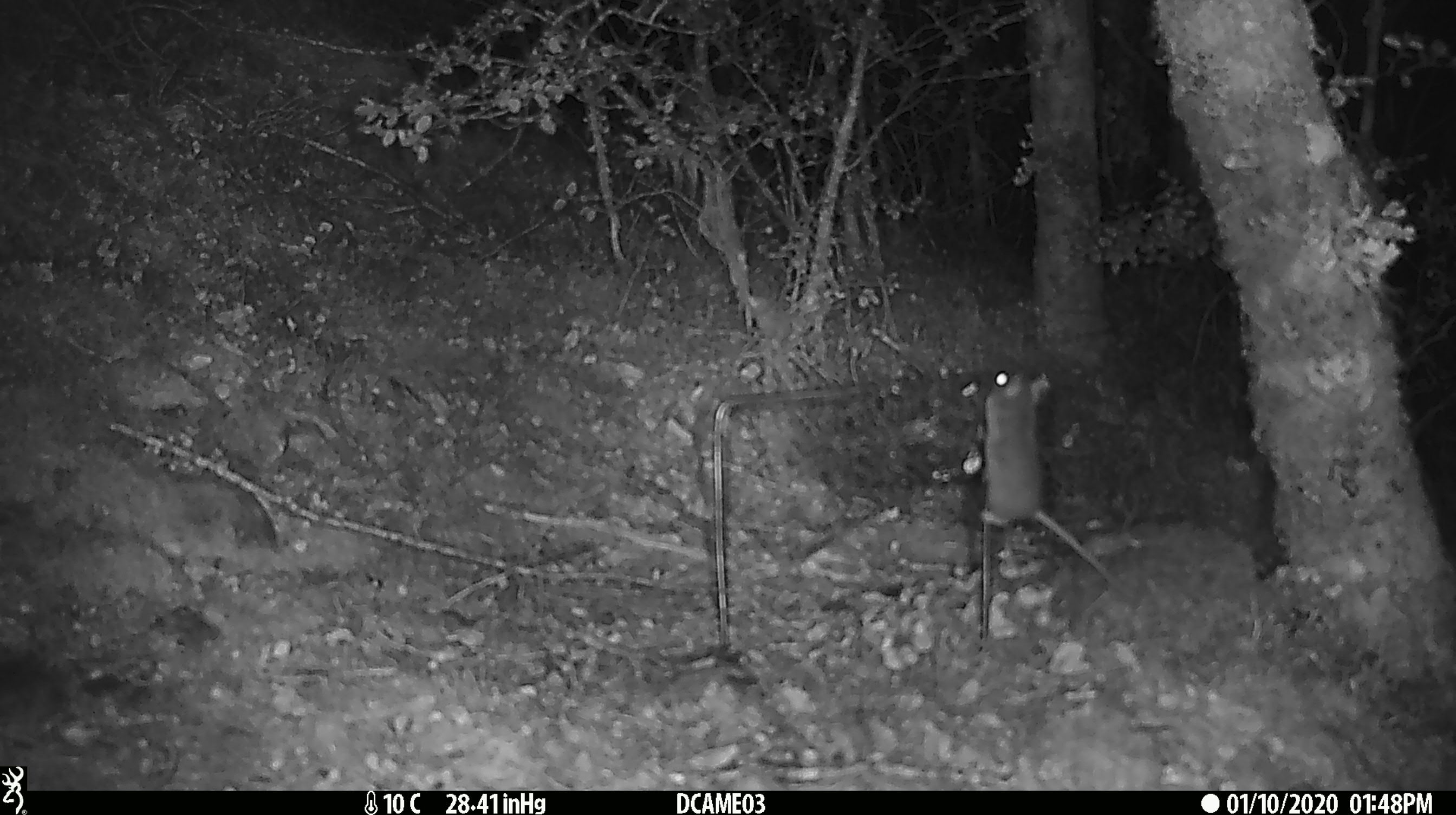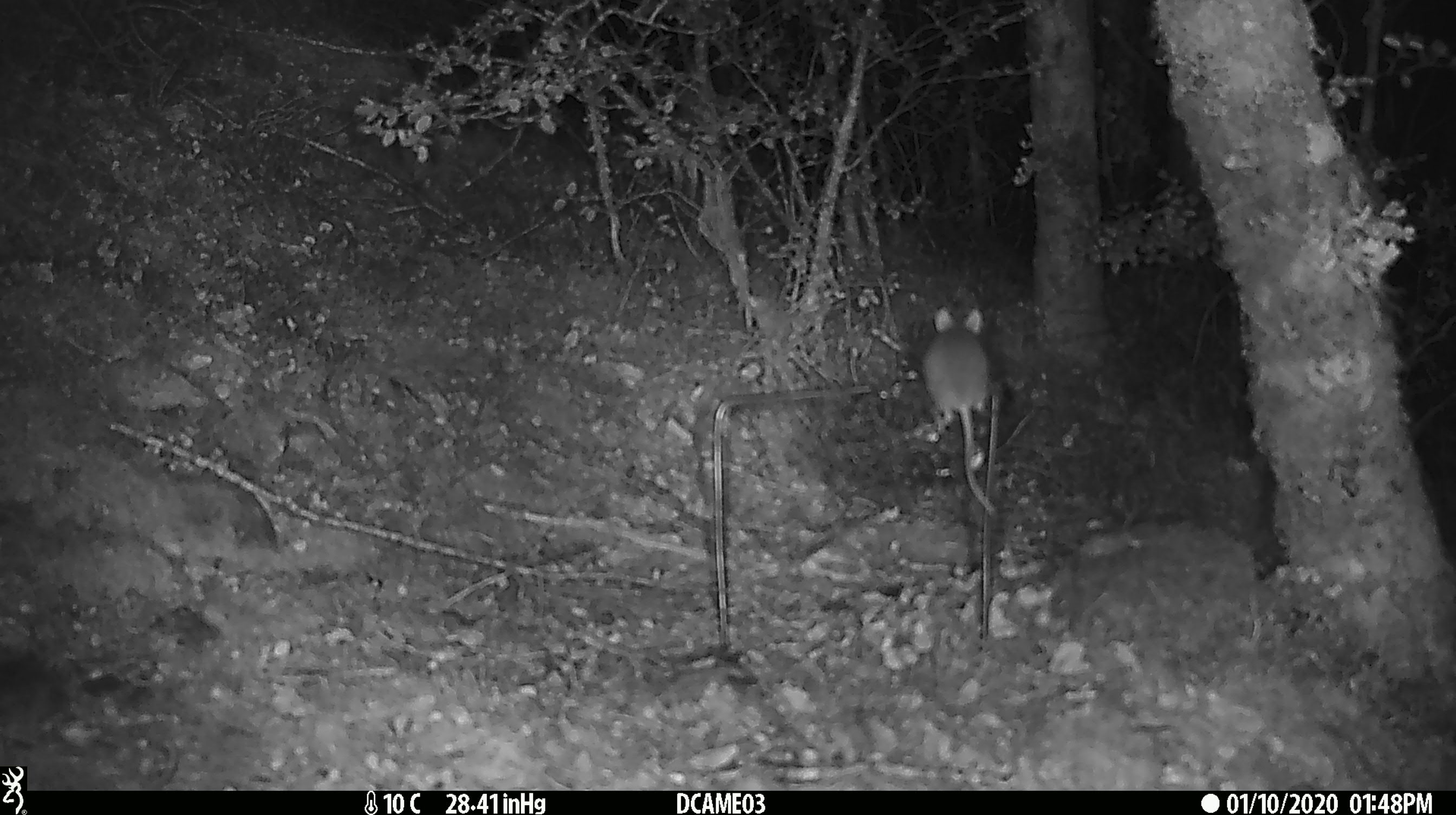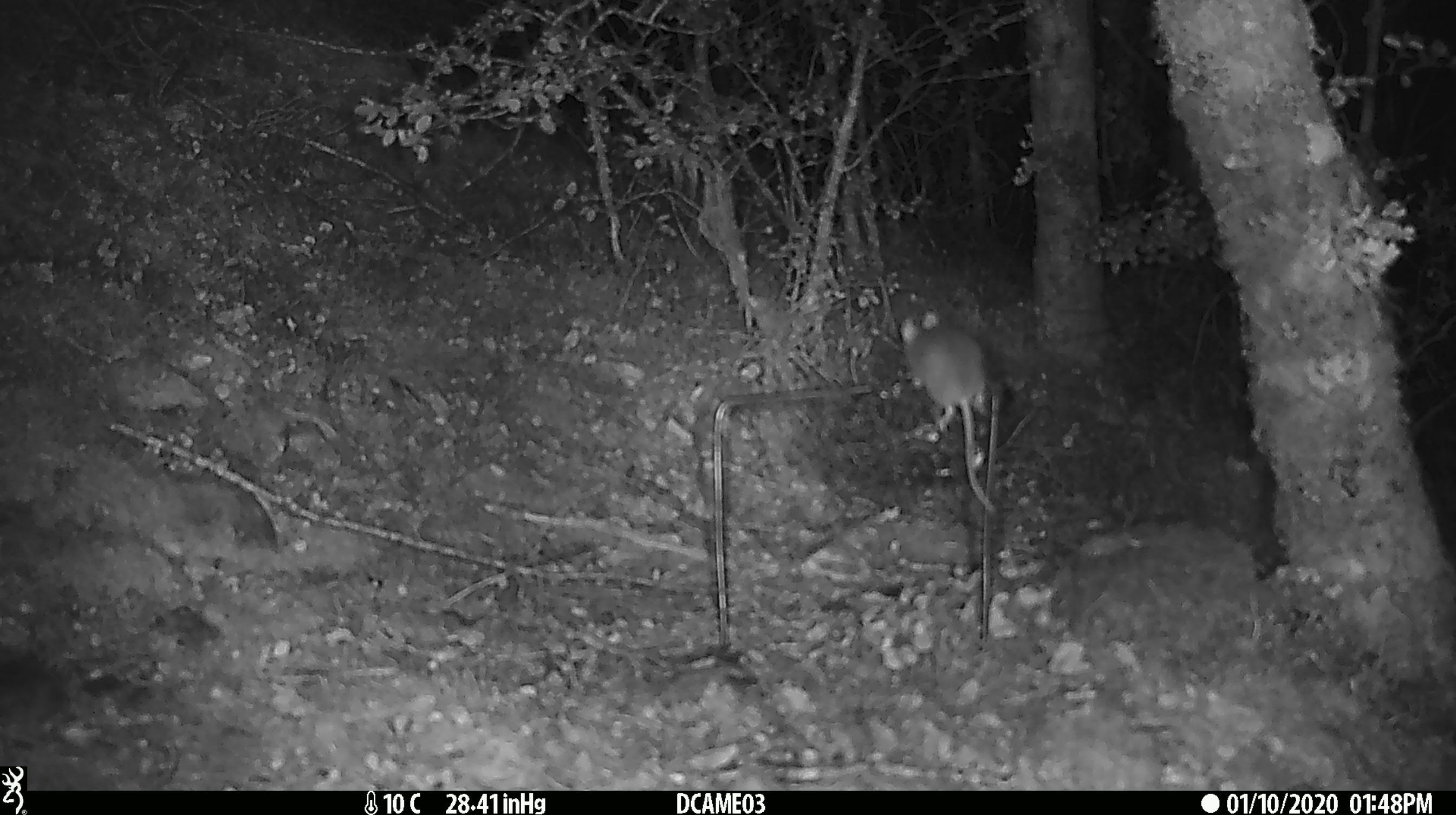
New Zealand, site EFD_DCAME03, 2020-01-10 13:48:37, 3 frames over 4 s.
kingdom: Animalia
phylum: Chordata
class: Mammalia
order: Rodentia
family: Muridae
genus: Mus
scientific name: Mus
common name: mouse